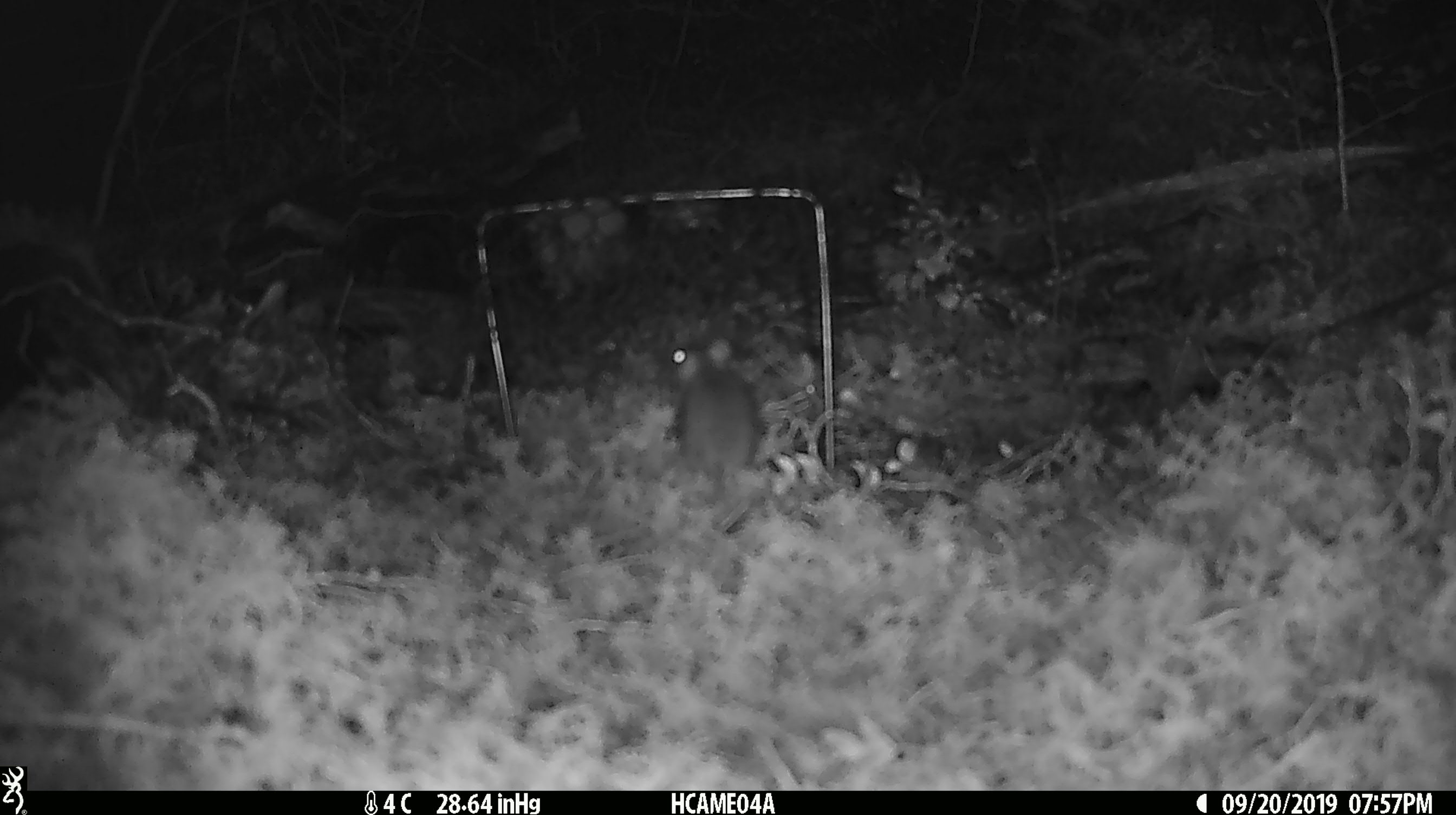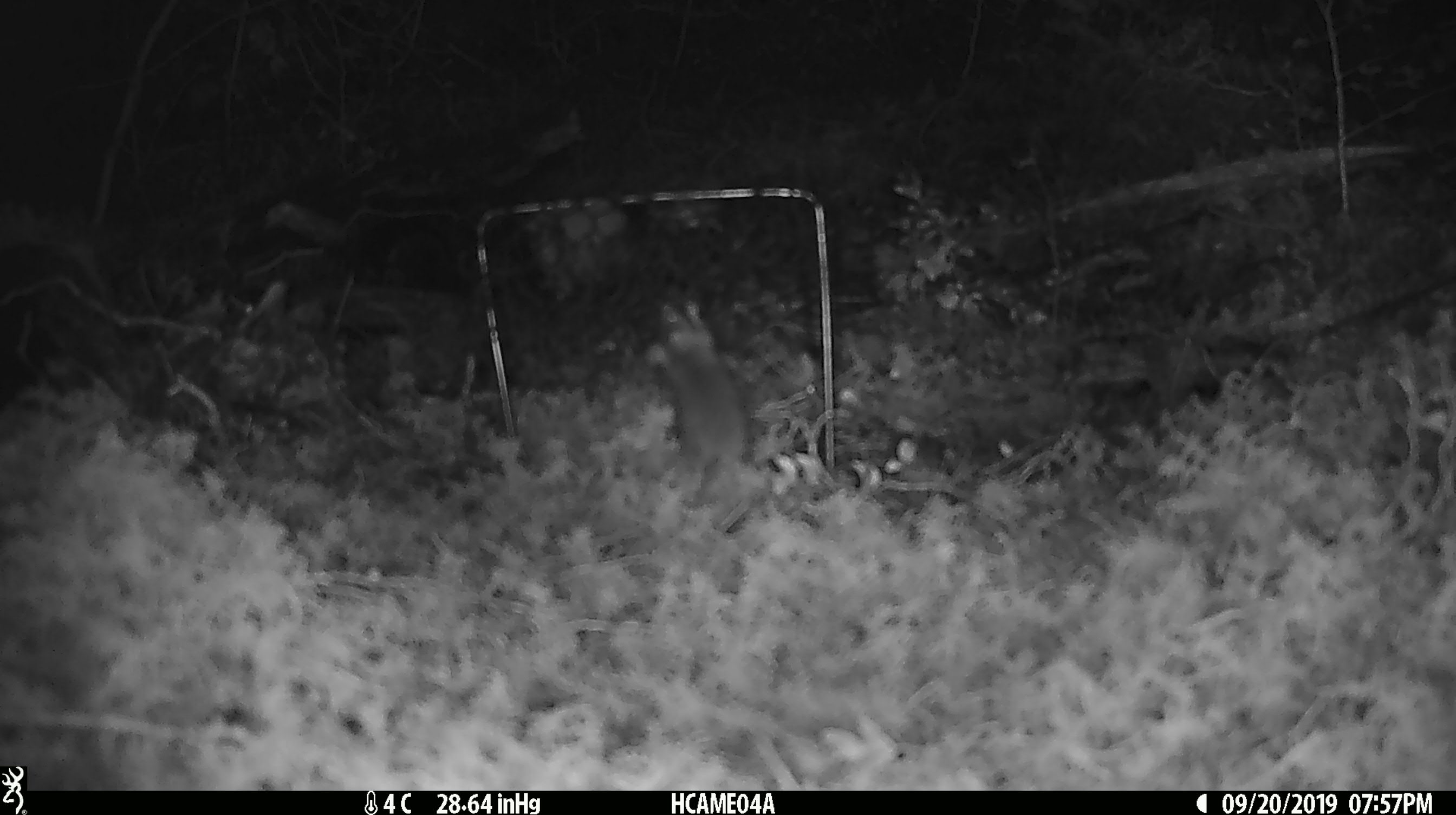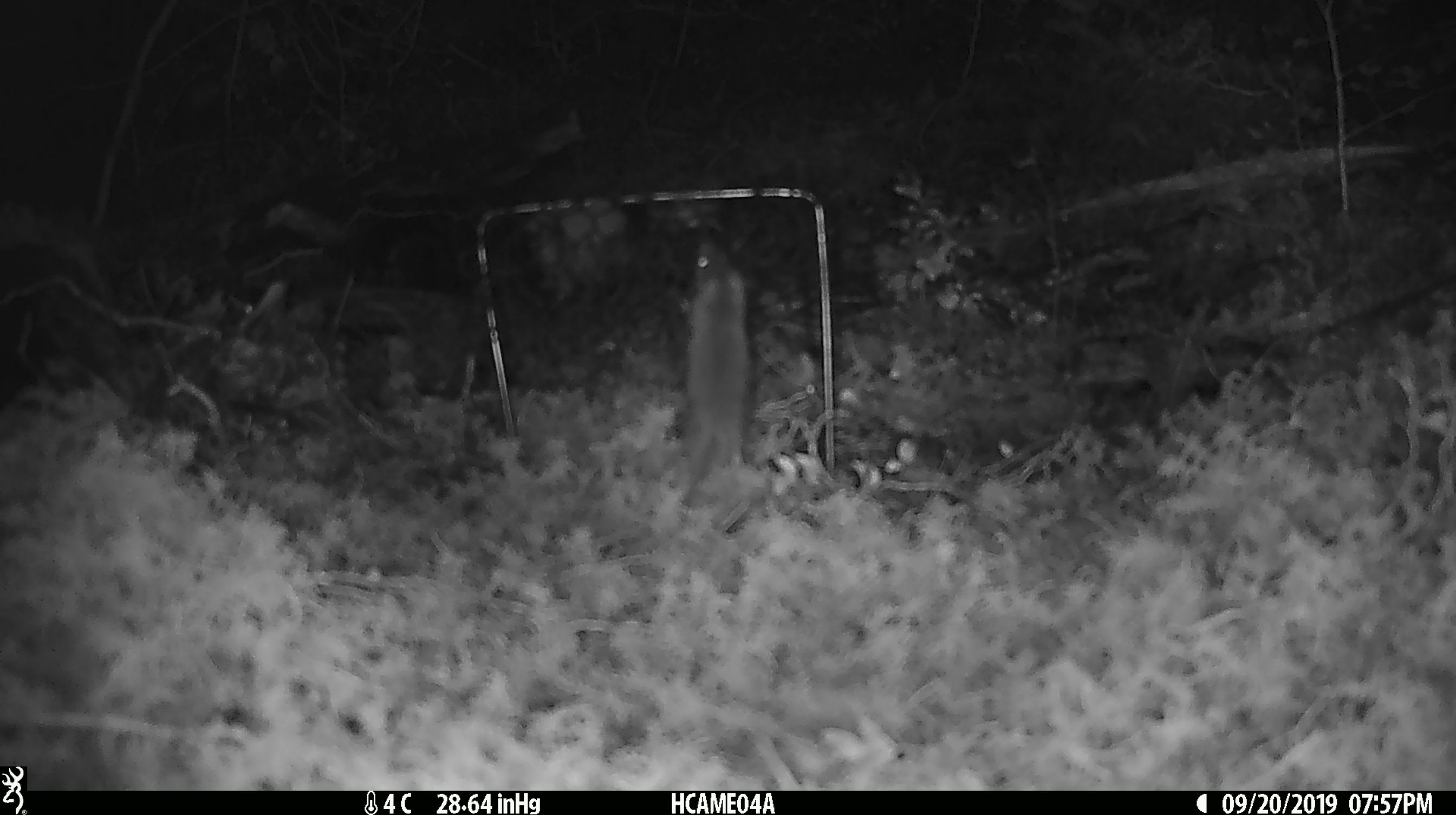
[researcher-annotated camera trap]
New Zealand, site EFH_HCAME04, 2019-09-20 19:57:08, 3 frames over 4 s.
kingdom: Animalia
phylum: Chordata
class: Mammalia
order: Rodentia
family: Muridae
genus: Mus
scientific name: Mus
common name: mouse